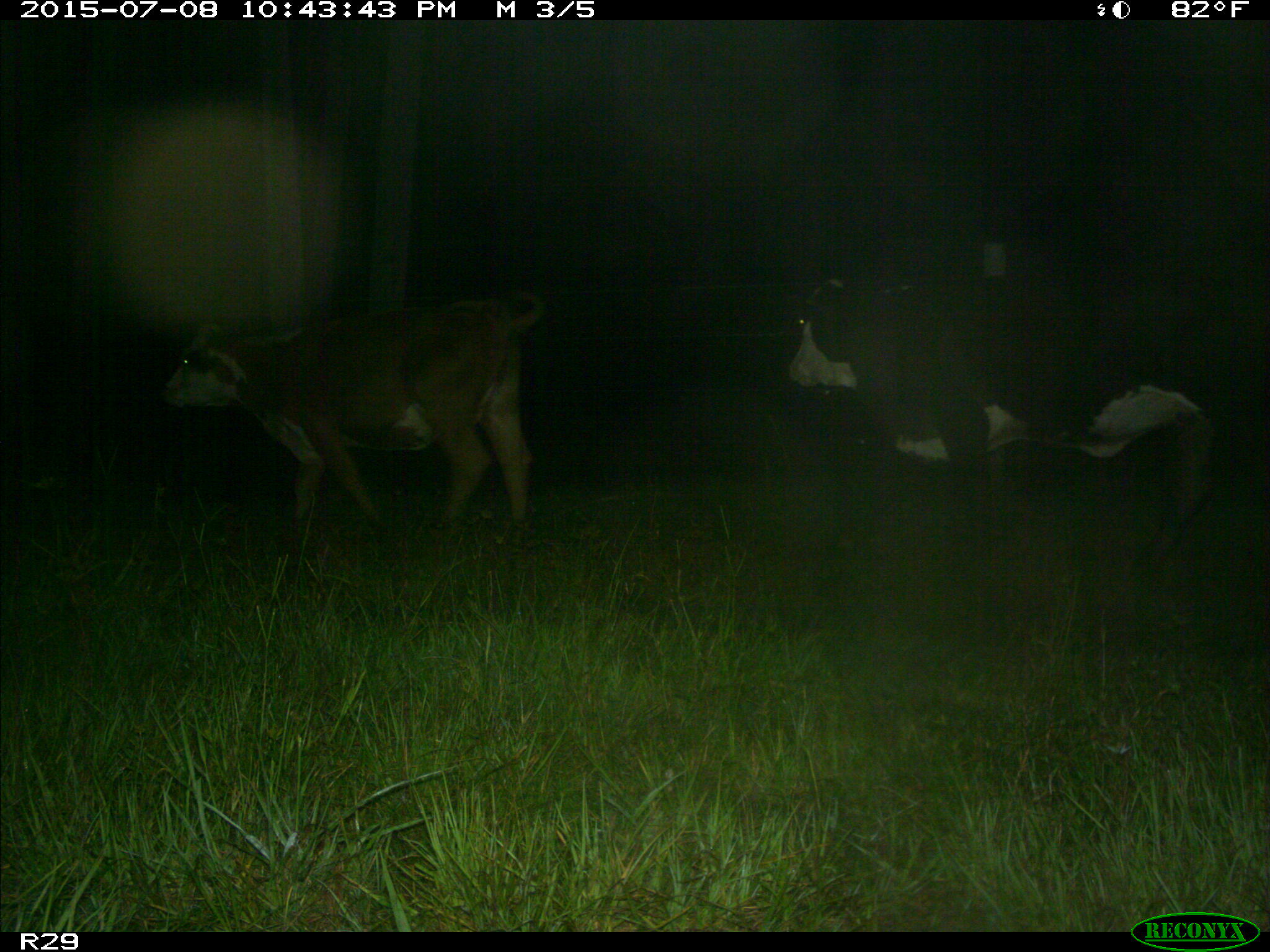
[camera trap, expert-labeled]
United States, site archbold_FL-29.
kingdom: Animalia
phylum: Chordata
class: Mammalia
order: Artiodactyla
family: Bovidae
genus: Bos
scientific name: Bos taurus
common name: domestic cow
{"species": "Bos taurus (domestic cow)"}